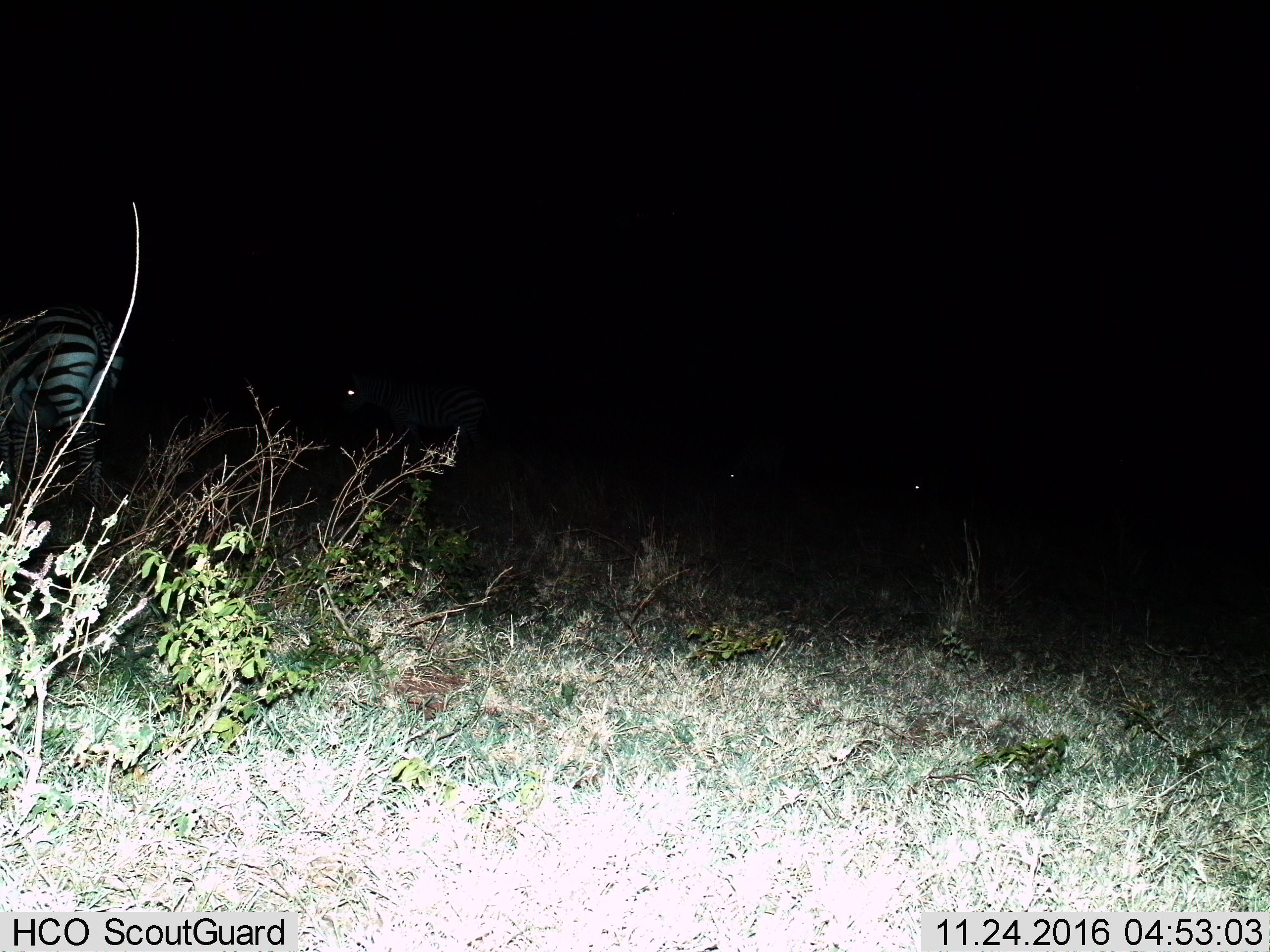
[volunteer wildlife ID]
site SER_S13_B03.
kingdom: Animalia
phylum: Chordata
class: Mammalia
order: Perissodactyla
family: Equidae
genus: Equus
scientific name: Equus quagga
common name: plains zebra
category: zebraplains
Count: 2.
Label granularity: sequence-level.